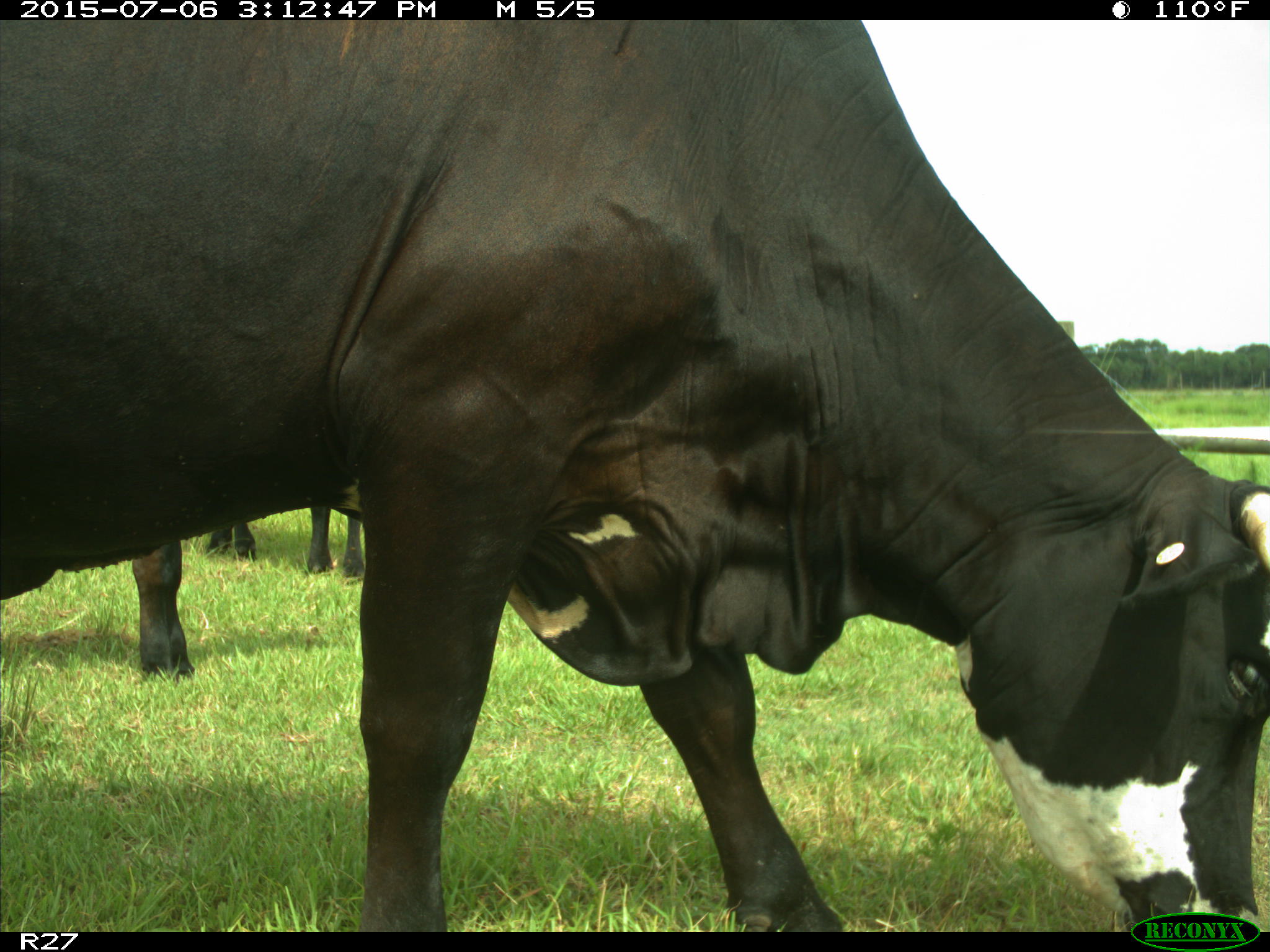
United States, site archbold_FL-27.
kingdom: Animalia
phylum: Chordata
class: Mammalia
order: Artiodactyla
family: Bovidae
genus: Bos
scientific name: Bos taurus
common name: domestic cow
Bos taurus (domestic cow).